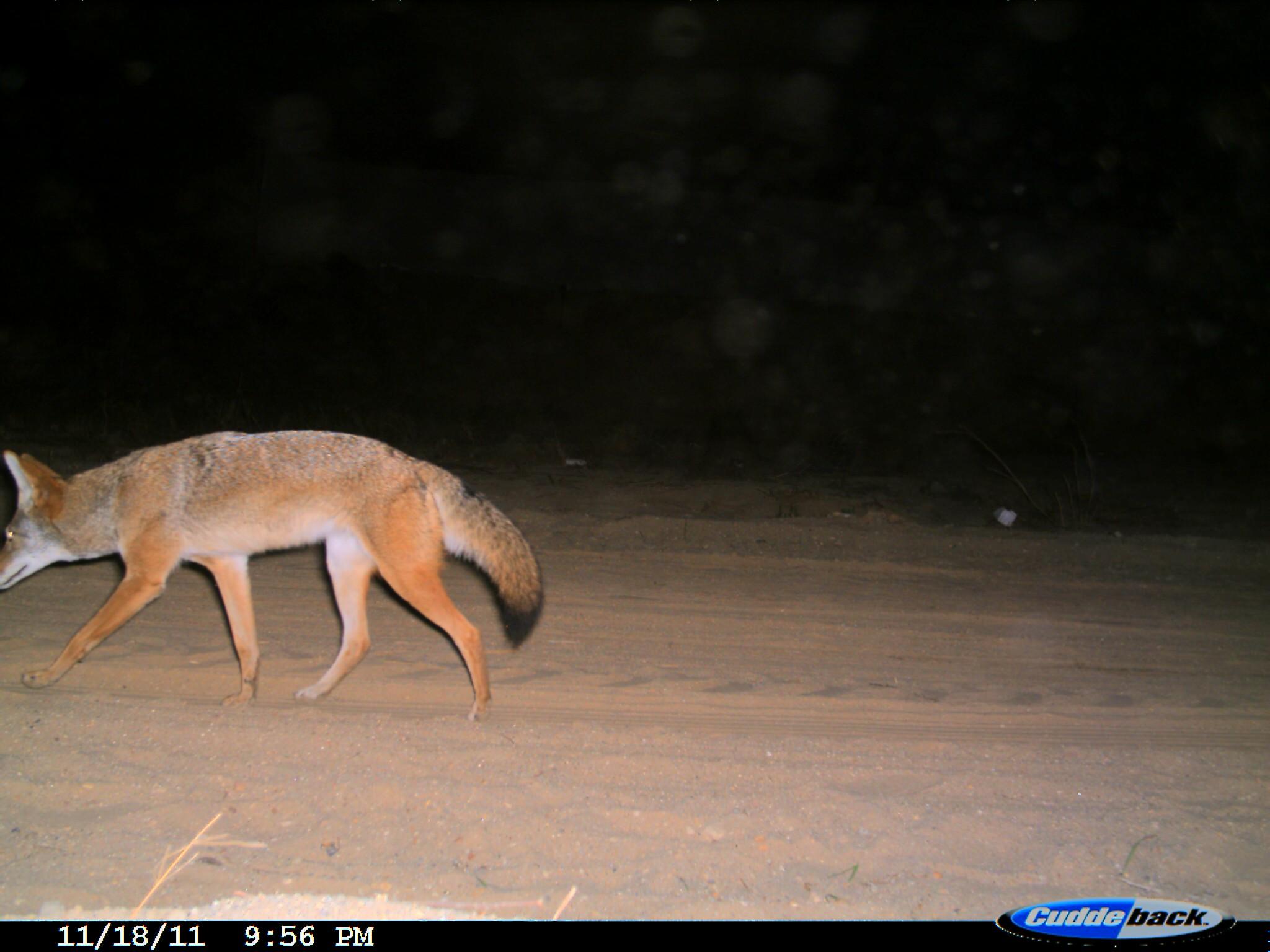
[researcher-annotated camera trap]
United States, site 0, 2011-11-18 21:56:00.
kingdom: Animalia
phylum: Chordata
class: Mammalia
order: Carnivora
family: Canidae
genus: Canis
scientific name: Canis latrans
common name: coyote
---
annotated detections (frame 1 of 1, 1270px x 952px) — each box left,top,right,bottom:
coyote: 2,427,541,717